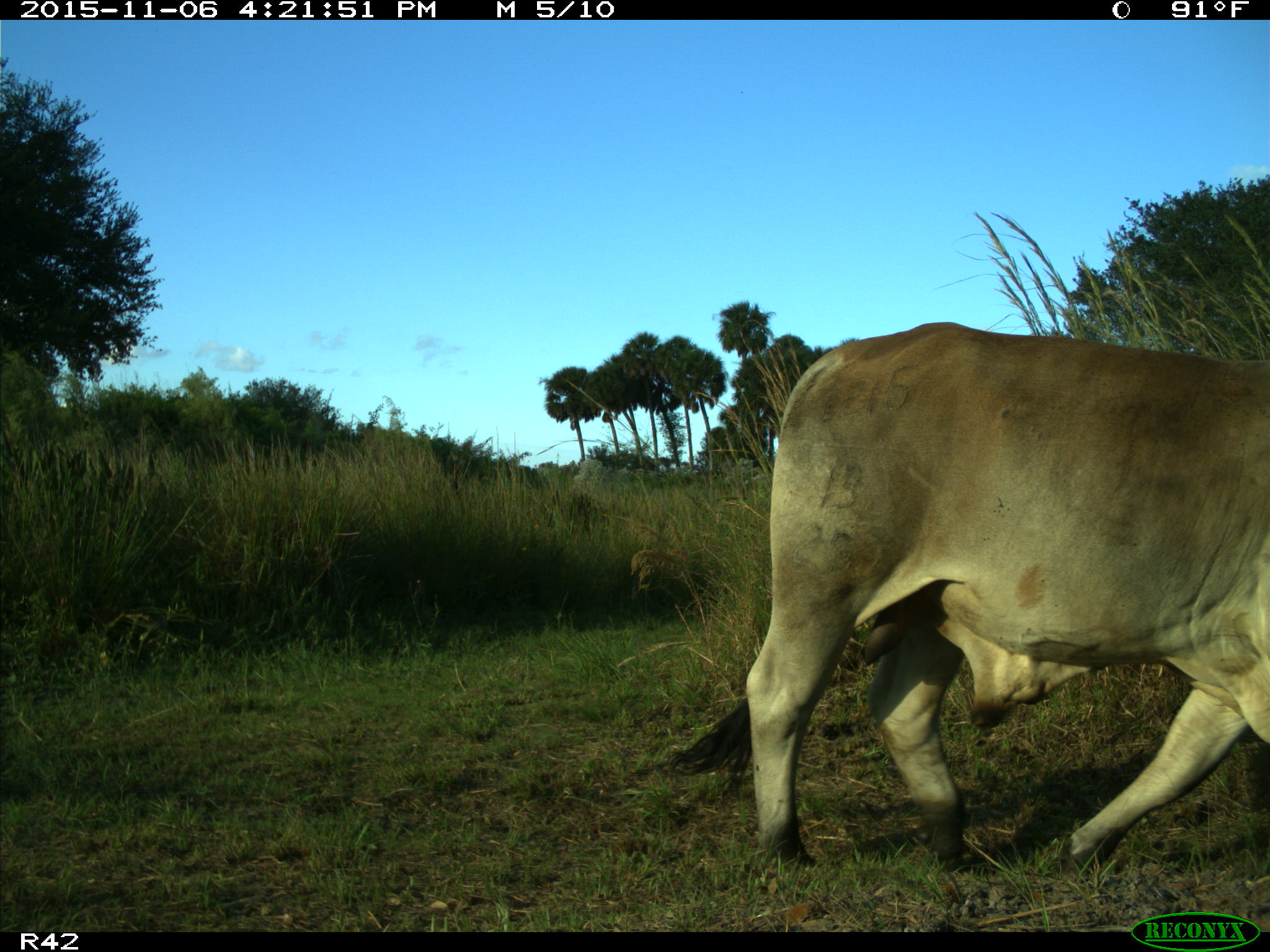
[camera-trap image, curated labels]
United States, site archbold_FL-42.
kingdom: Animalia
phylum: Chordata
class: Mammalia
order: Artiodactyla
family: Bovidae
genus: Bos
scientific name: Bos taurus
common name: domestic cow